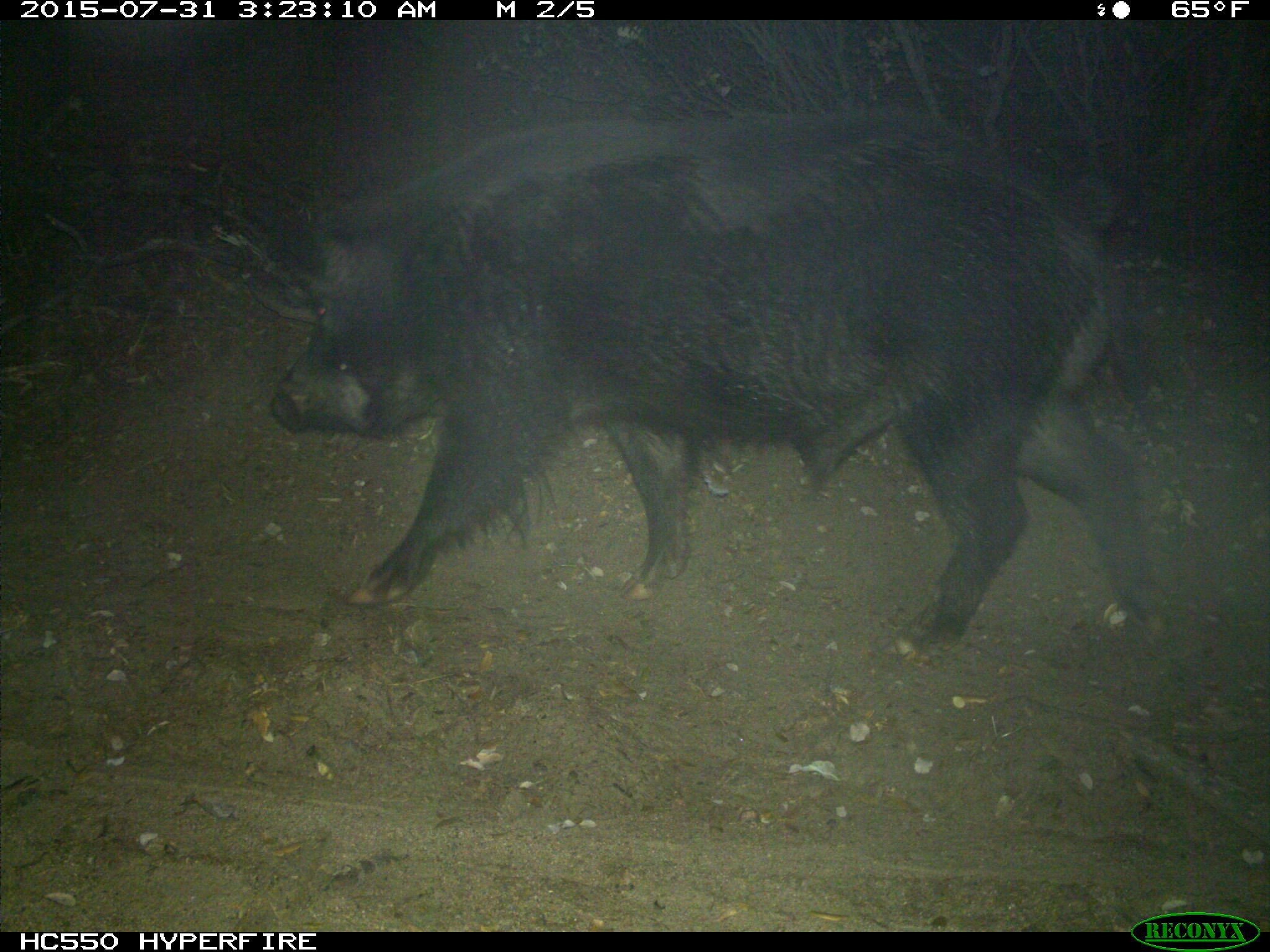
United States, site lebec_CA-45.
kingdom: Animalia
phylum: Chordata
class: Mammalia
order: Artiodactyla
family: Suidae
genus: Sus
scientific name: Sus scrofa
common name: wild boar